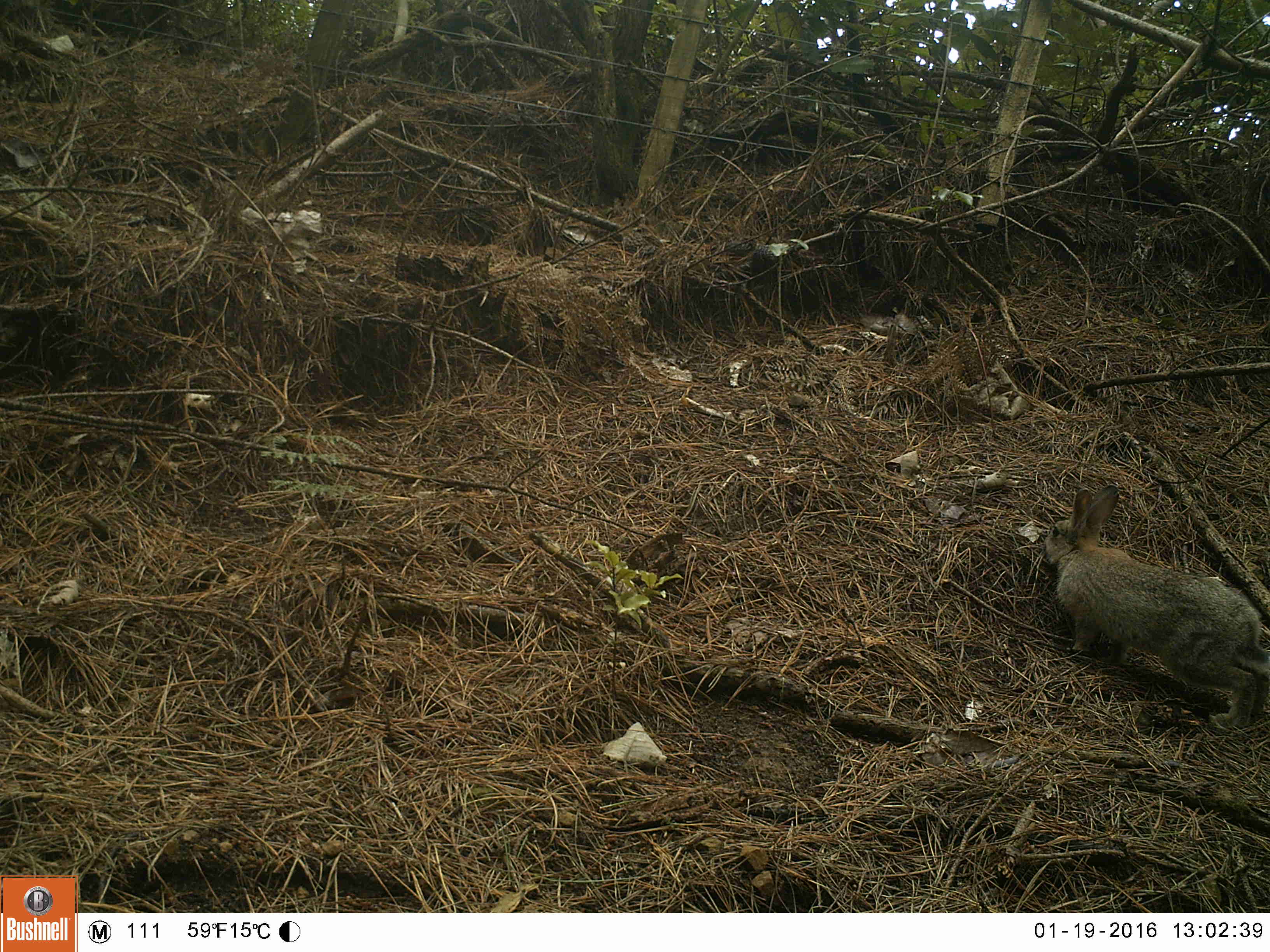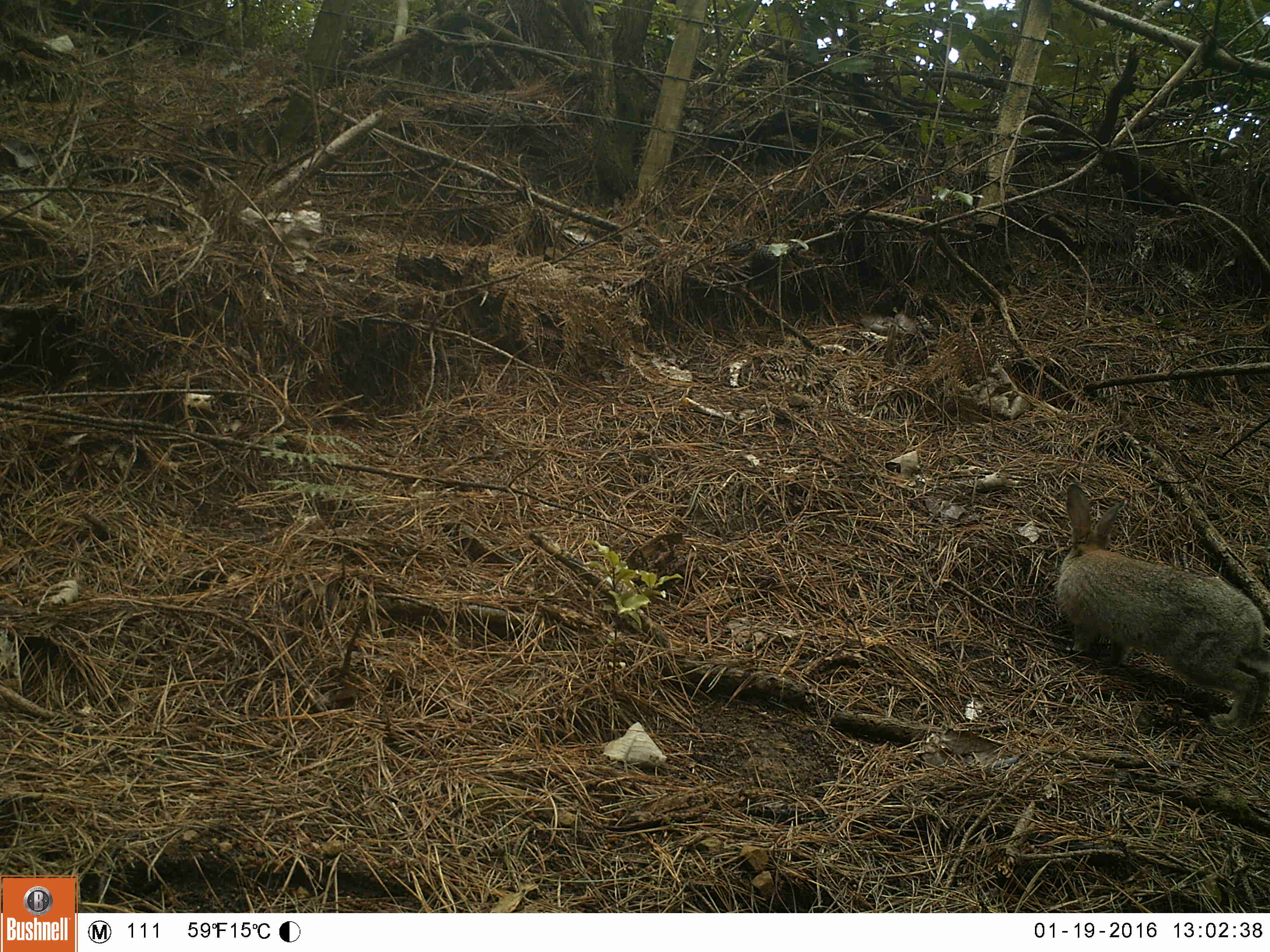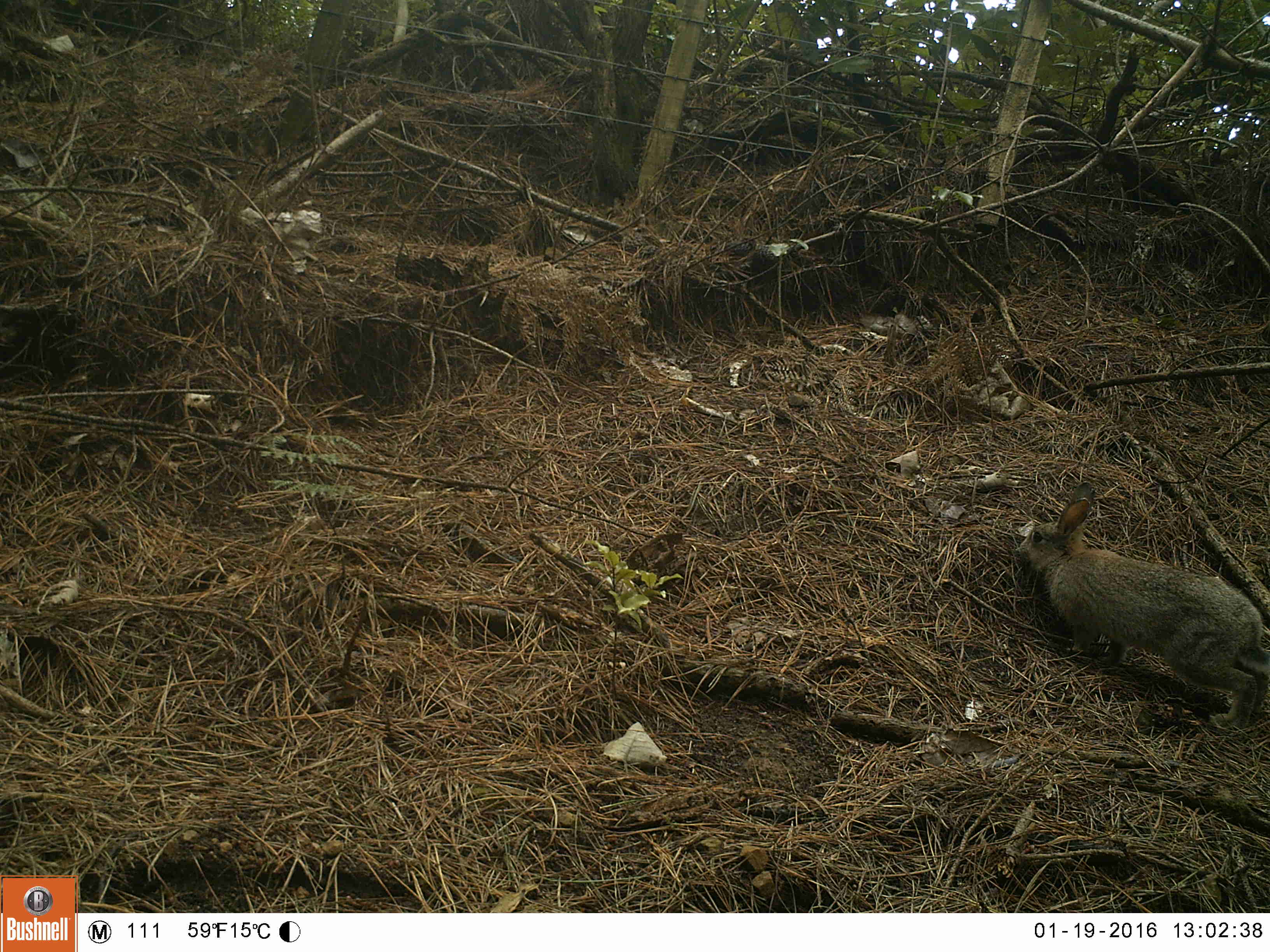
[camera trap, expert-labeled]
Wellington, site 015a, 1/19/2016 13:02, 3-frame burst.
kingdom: Animalia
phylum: Chordata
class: Mammalia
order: Lagomorpha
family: Leporidae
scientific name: Leporidae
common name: rabbit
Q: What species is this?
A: Rabbit (Leporidae).